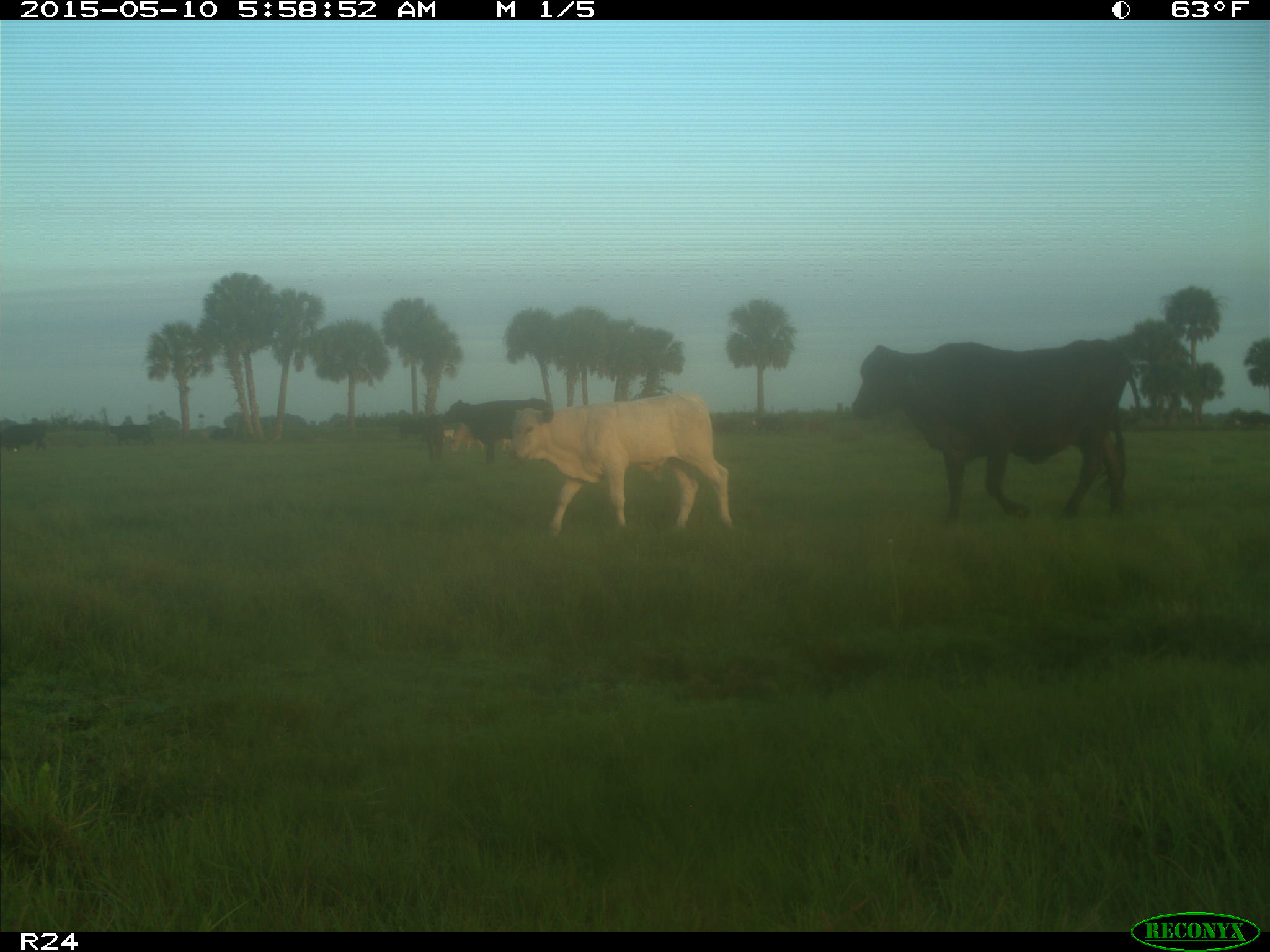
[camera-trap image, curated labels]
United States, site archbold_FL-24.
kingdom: Animalia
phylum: Chordata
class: Mammalia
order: Artiodactyla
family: Bovidae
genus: Bos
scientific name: Bos taurus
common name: domestic cow